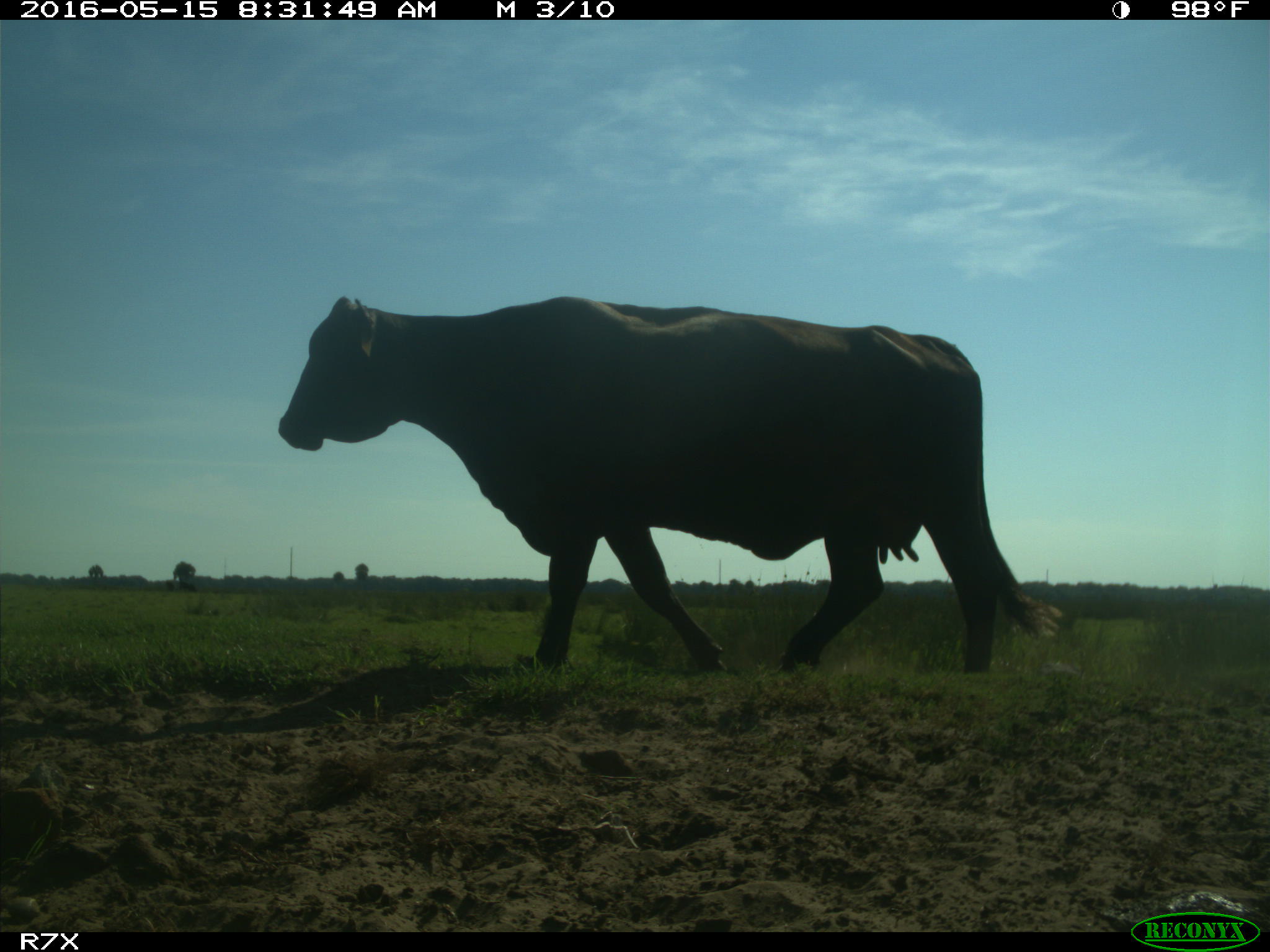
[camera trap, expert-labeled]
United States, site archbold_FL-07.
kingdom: Animalia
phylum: Chordata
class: Mammalia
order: Artiodactyla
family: Bovidae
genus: Bos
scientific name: Bos taurus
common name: domestic cow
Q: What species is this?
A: Bos taurus (domestic cow).